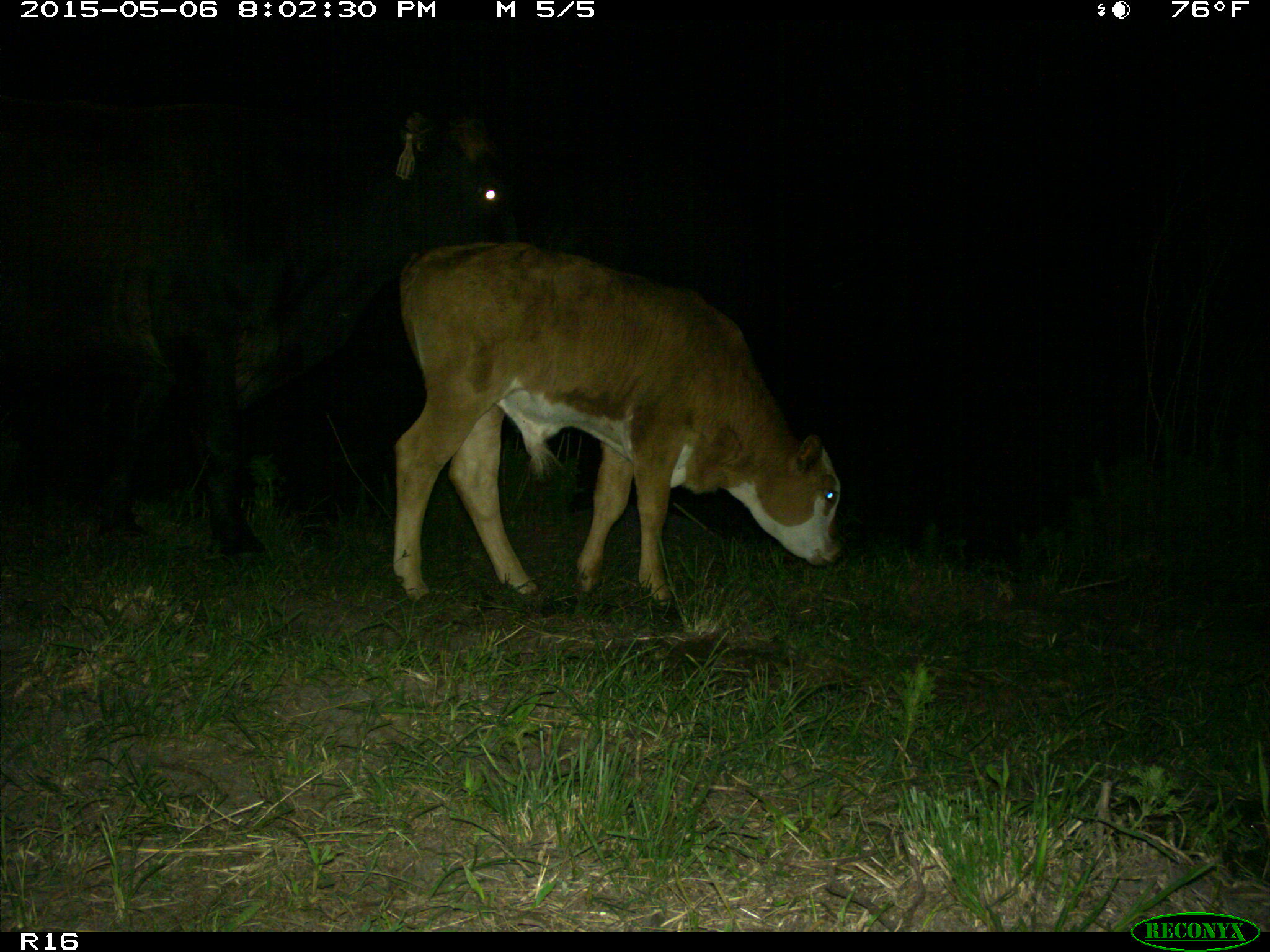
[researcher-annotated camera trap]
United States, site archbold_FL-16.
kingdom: Animalia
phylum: Chordata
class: Mammalia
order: Artiodactyla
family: Bovidae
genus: Bos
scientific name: Bos taurus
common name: domestic cow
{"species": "Bos taurus (domestic cow)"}